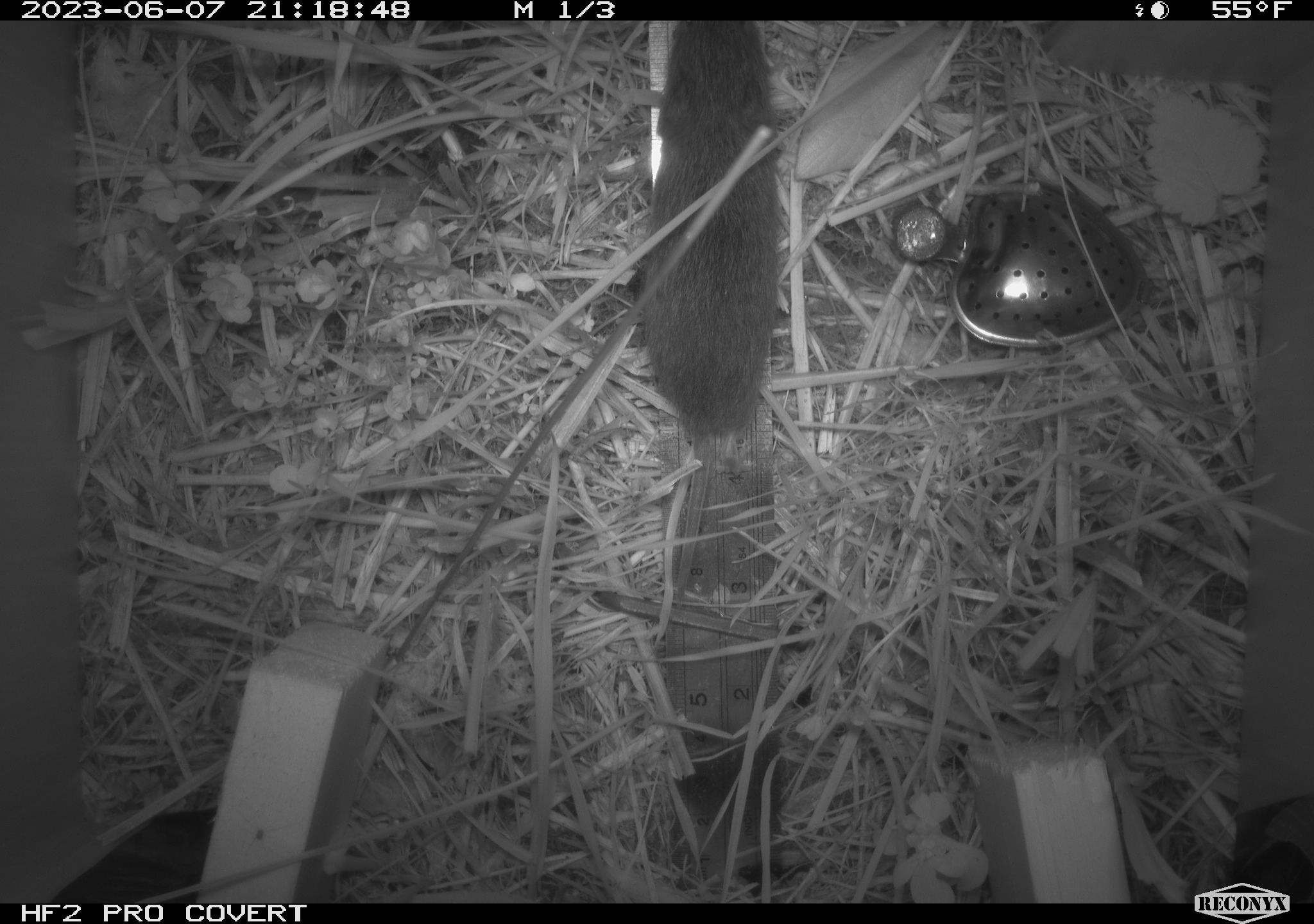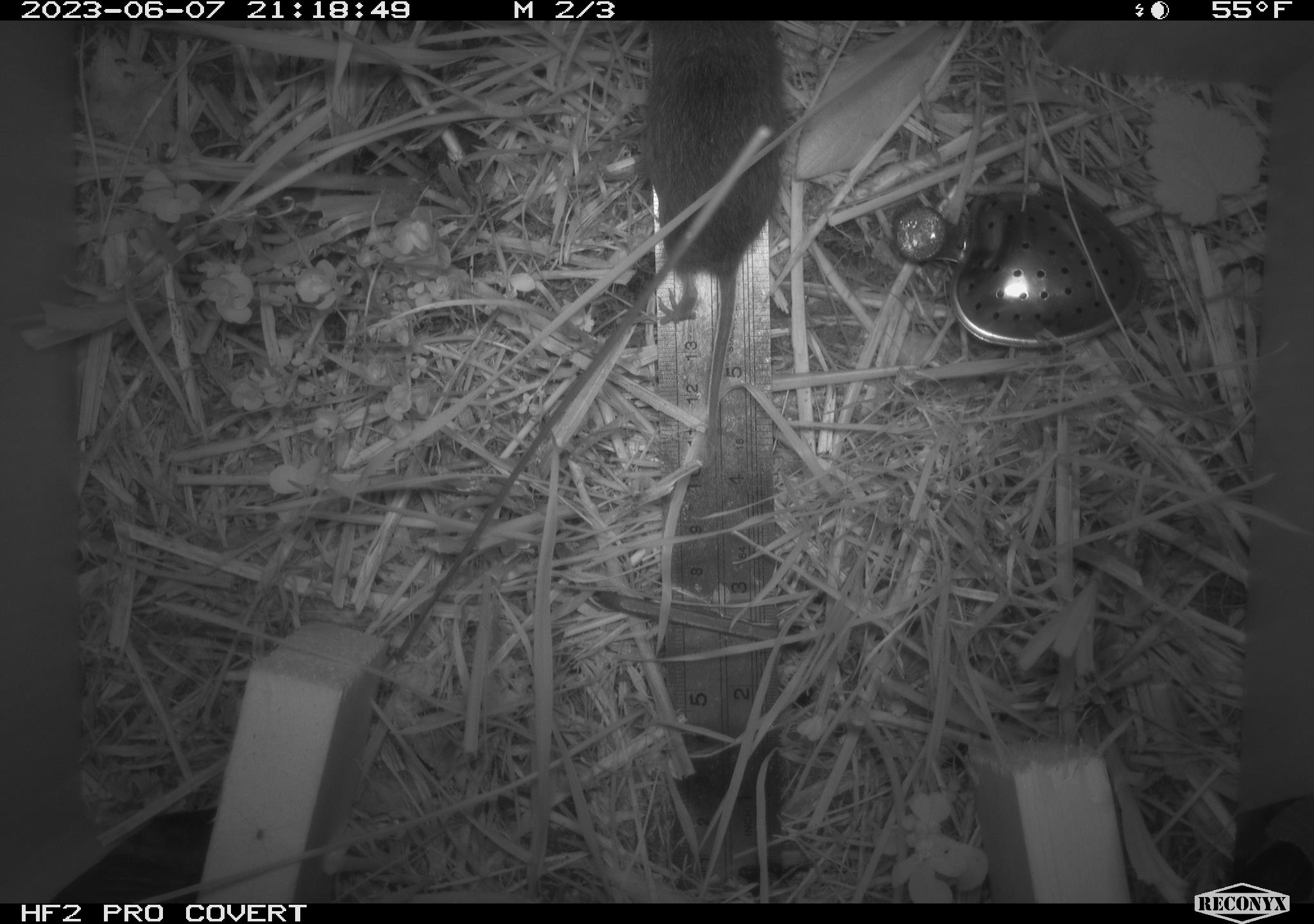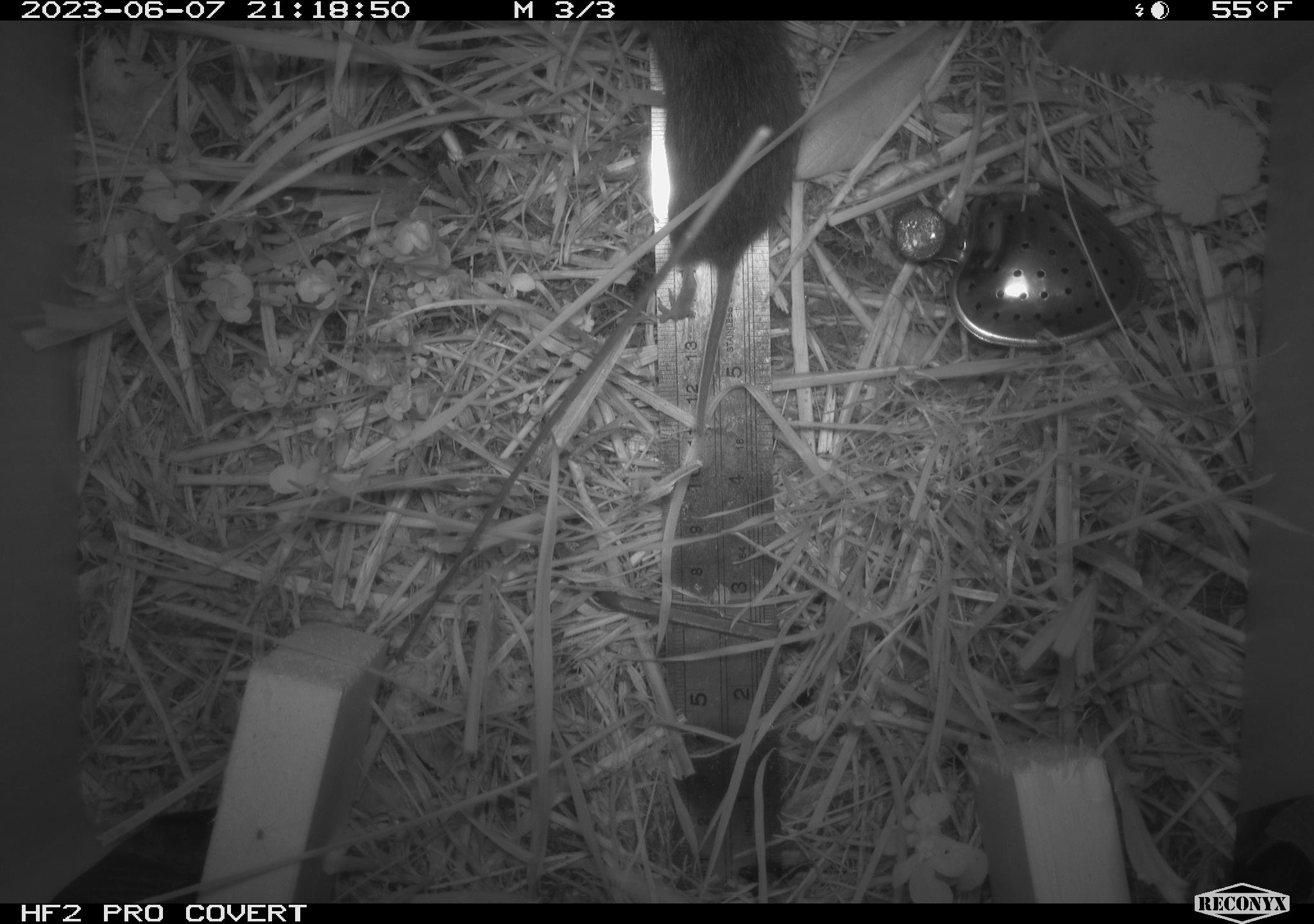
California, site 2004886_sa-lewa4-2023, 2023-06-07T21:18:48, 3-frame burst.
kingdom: Animalia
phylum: Chordata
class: Mammalia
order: Rodentia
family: Cricetidae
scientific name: Cricetidae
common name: hamsters, voles, lemmings, and allies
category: cricetidae family